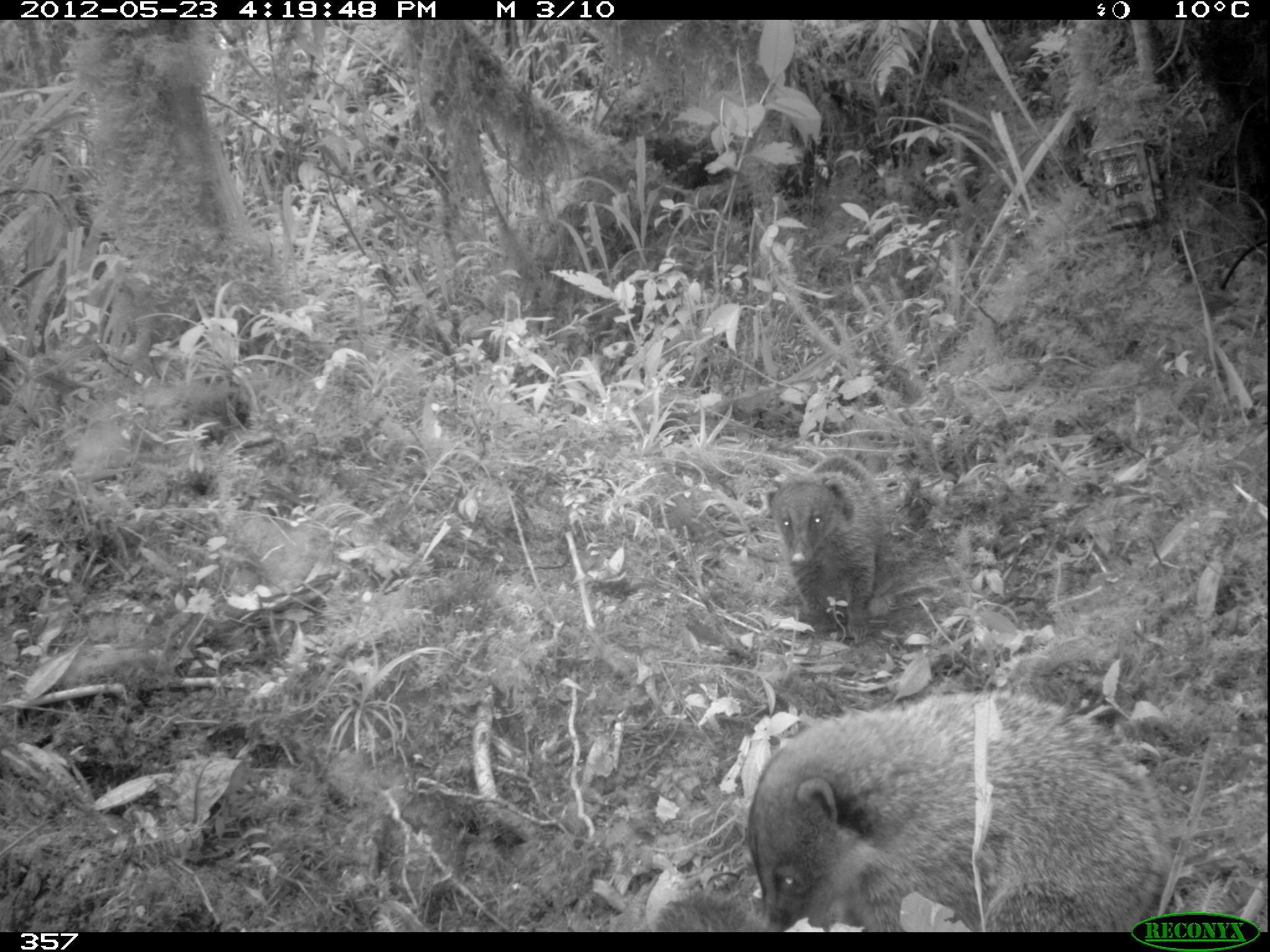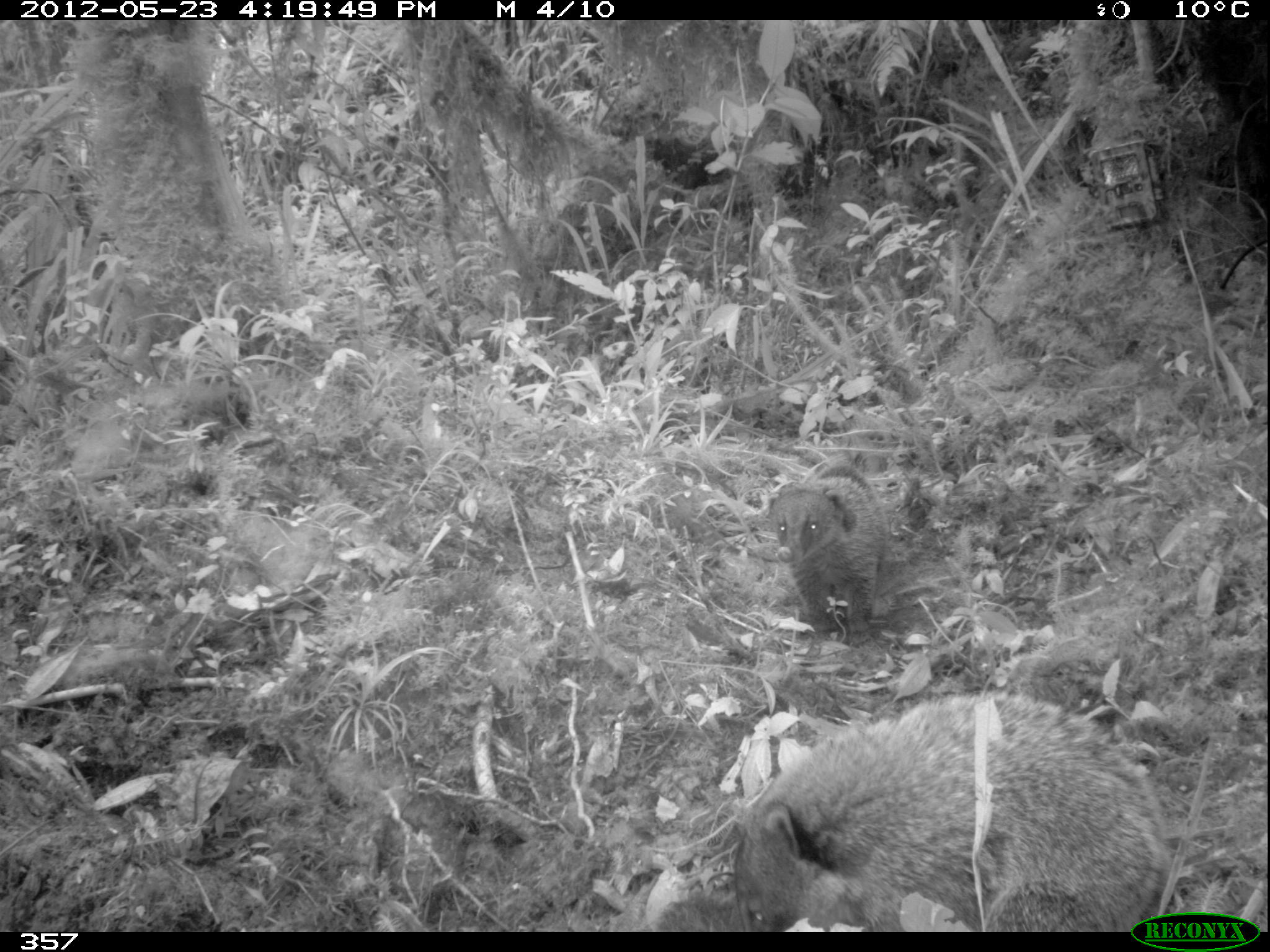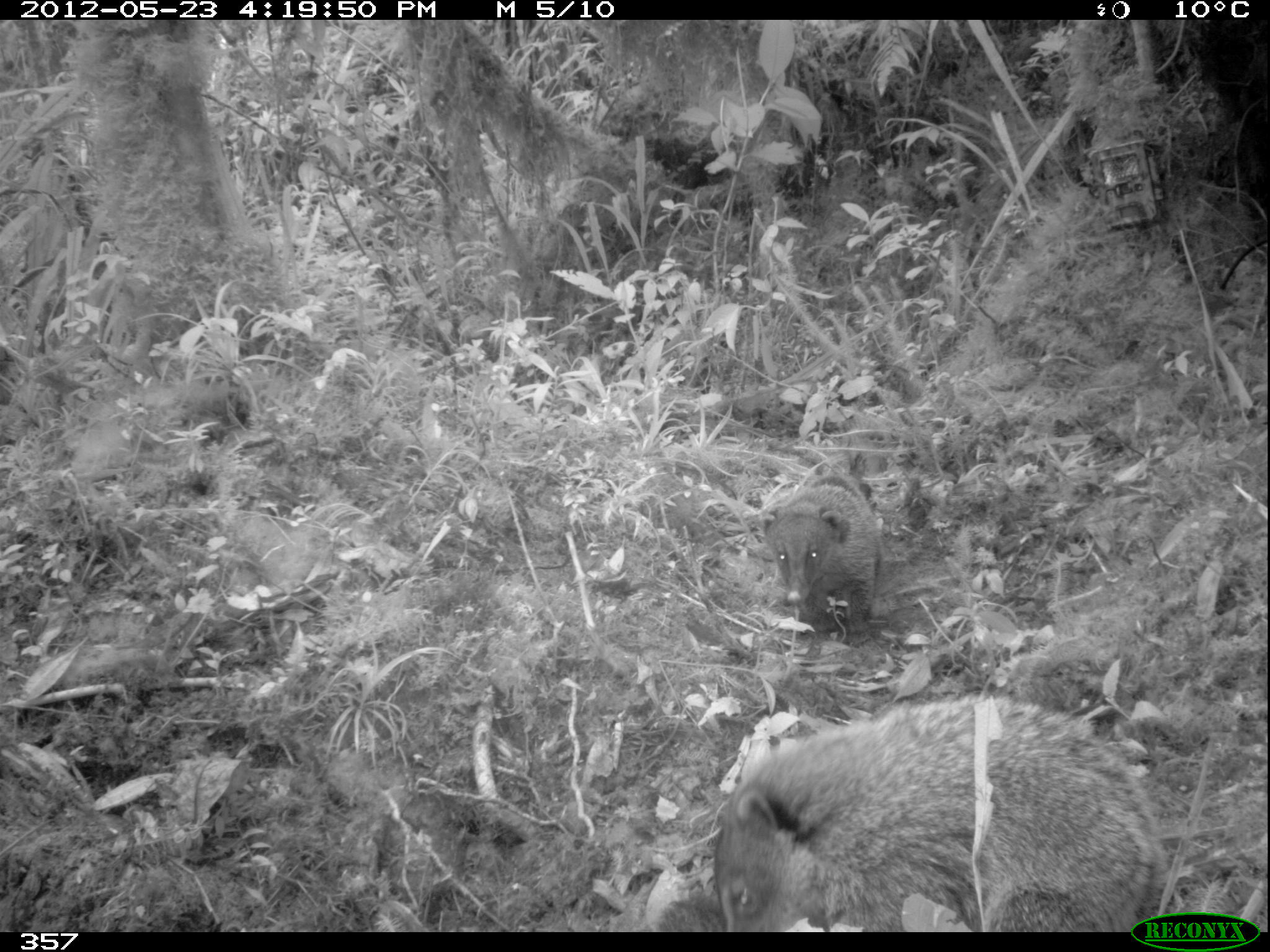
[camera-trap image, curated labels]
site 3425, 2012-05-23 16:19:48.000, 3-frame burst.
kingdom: Animalia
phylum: Chordata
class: Mammalia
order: Carnivora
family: Procyonidae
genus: Nasua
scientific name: Nasua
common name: coatis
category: unknown coati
Unknown coati (coatis) (Nasua).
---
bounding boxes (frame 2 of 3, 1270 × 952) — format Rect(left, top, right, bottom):
unknown coati: Rect(726, 690, 1169, 932); Rect(766, 462, 887, 646)